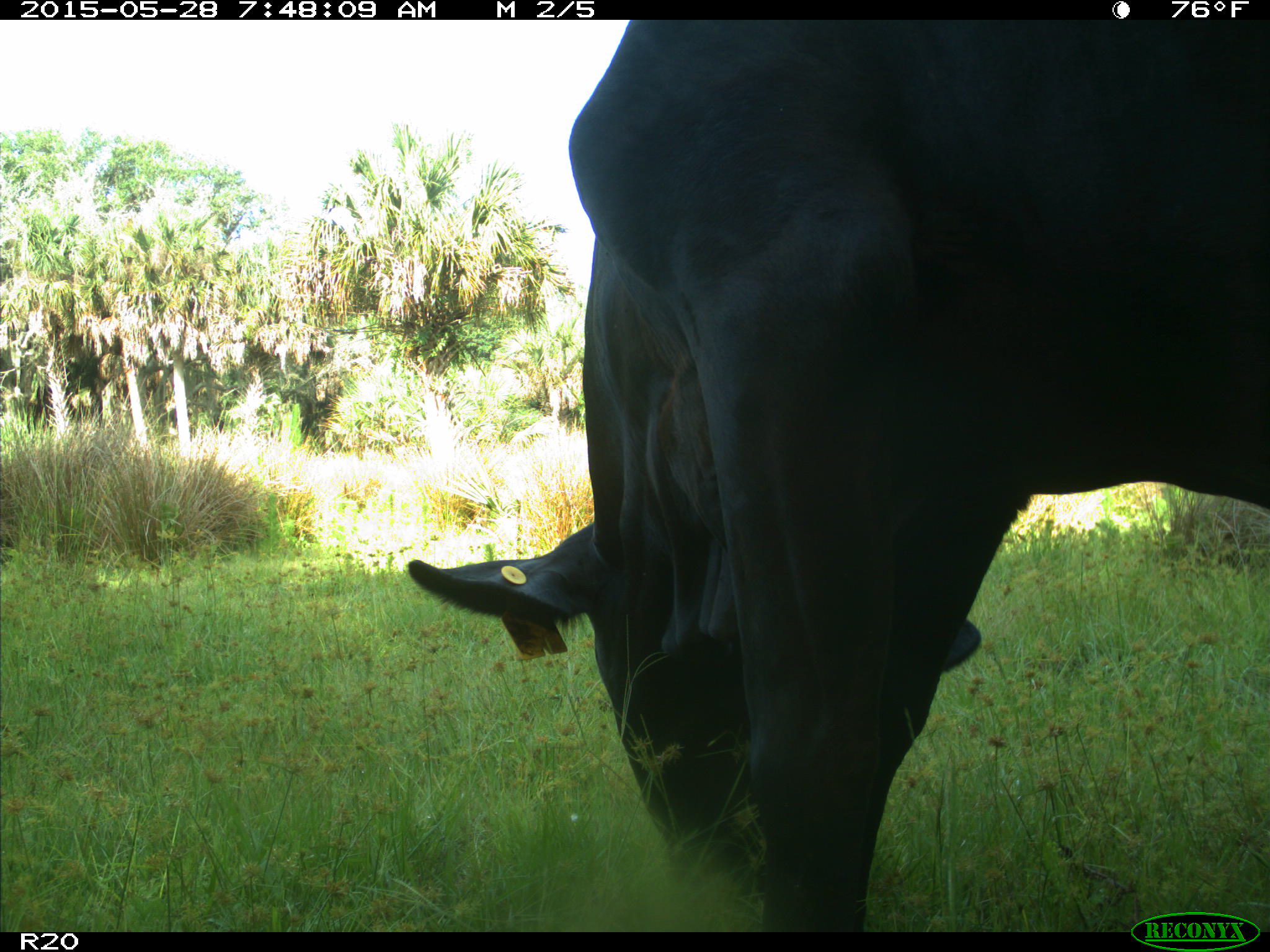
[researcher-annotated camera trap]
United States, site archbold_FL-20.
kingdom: Animalia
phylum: Chordata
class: Mammalia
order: Artiodactyla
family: Bovidae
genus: Bos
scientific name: Bos taurus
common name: domestic cow